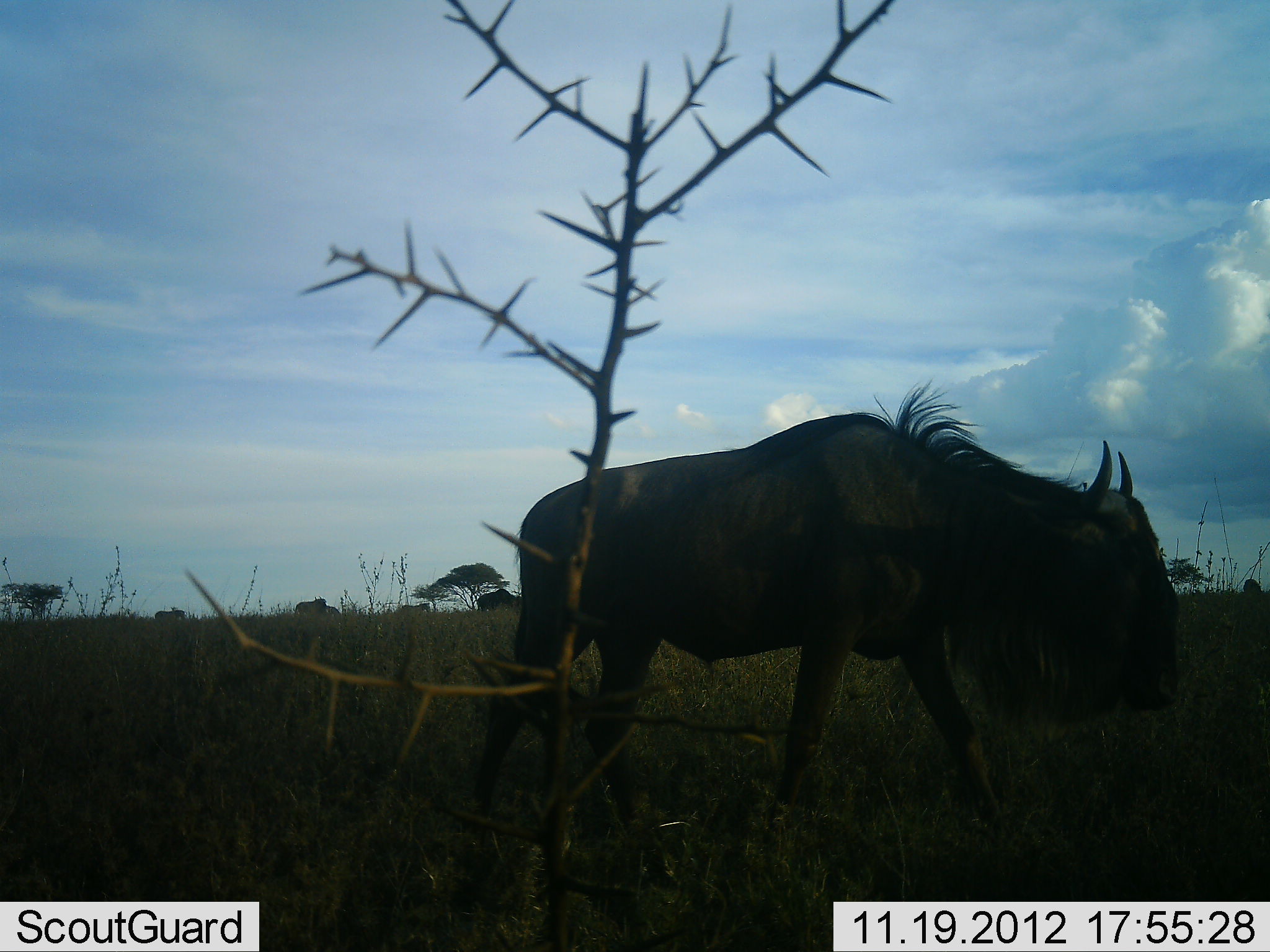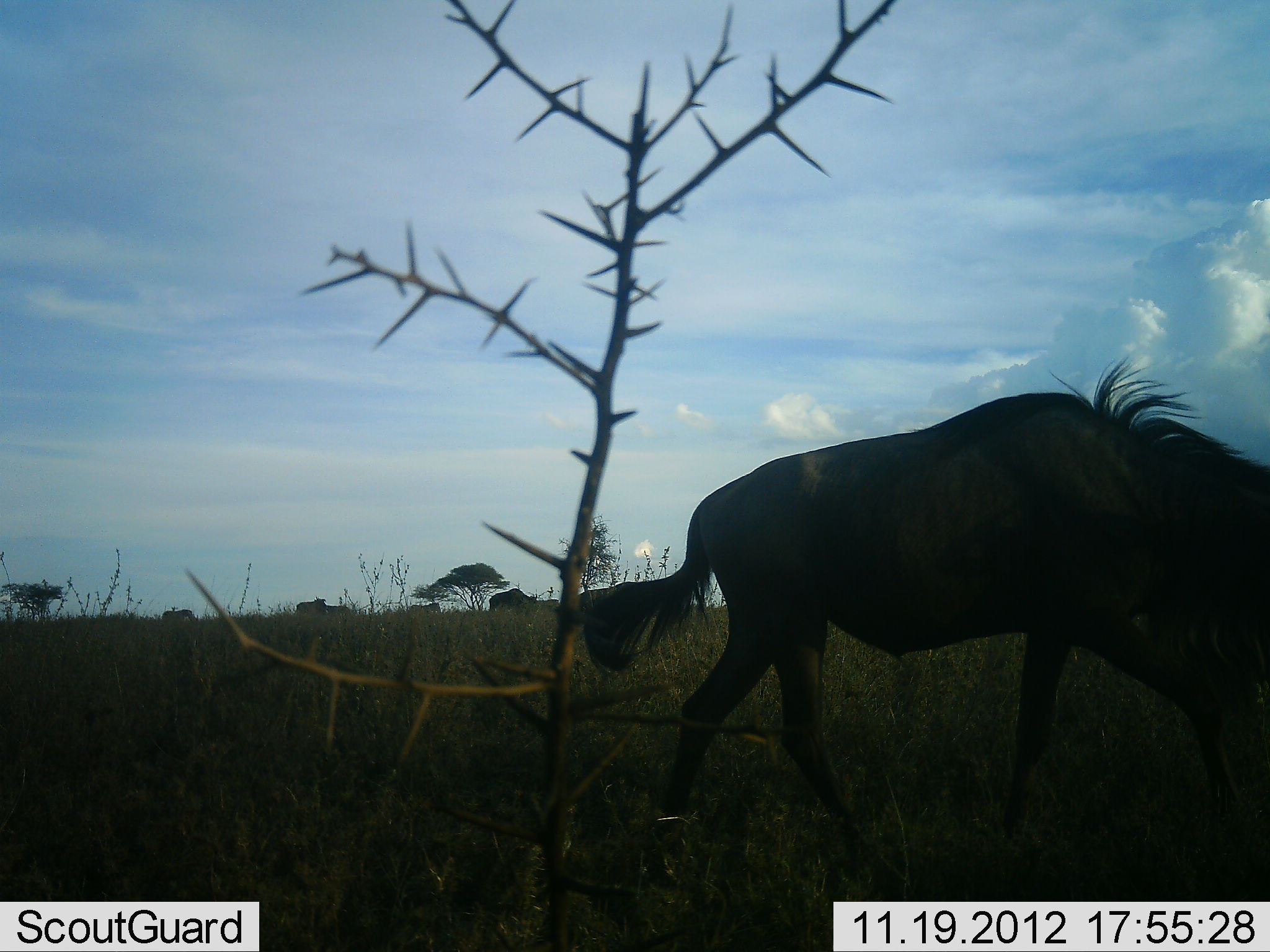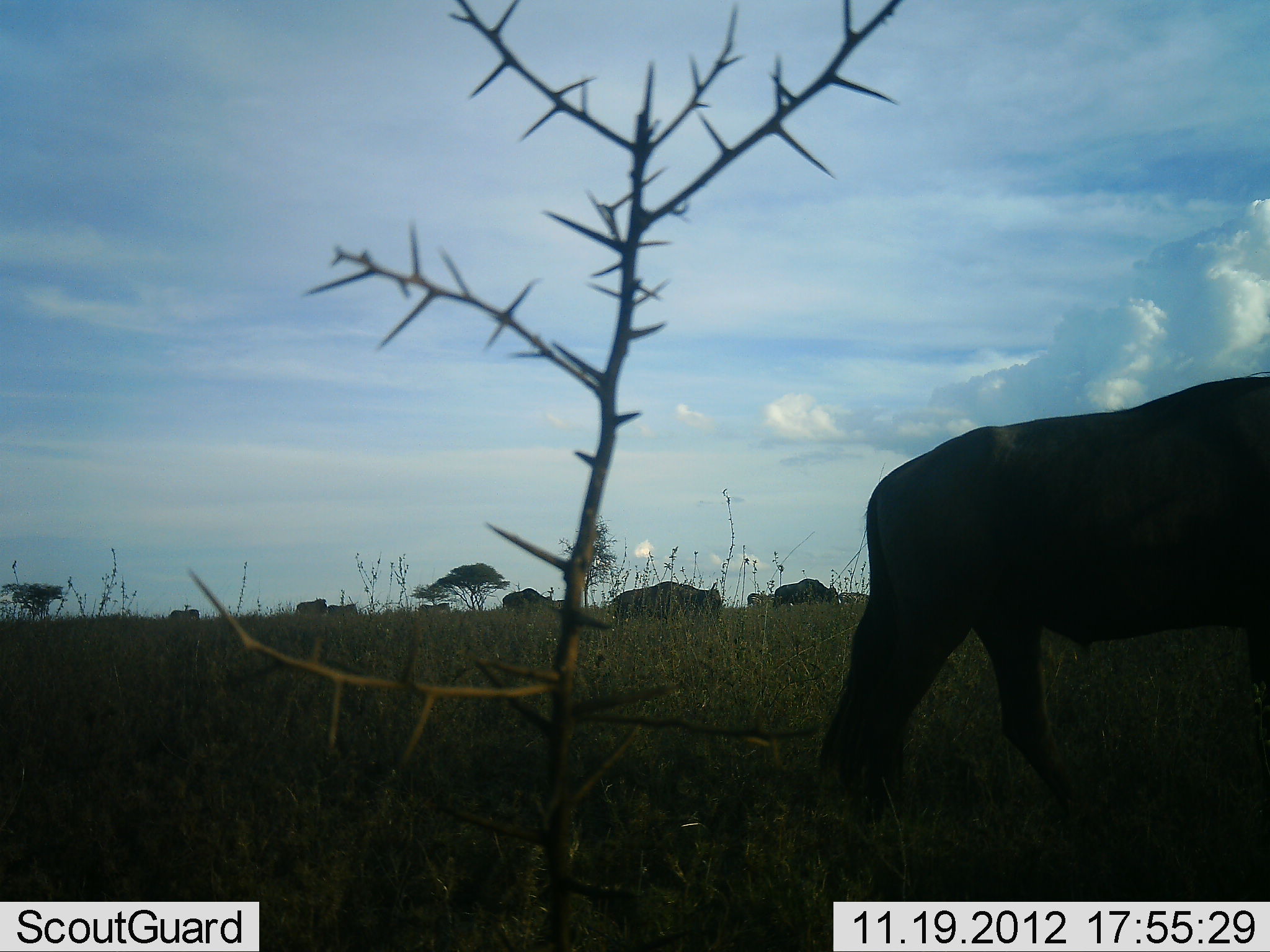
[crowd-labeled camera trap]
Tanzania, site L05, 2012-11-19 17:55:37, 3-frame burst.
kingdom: Animalia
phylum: Chordata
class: Mammalia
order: Artiodactyla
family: Bovidae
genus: Connochaetes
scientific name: Connochaetes taurinus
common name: blue wildebeest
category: wildebeest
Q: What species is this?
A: Wildebeest (blue wildebeest) (Connochaetes taurinus).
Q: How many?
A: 6.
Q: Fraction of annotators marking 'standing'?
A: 9%.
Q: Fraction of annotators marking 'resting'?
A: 0%.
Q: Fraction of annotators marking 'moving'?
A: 82%.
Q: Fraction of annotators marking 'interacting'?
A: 0%.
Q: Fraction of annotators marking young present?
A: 0%.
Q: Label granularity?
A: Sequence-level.